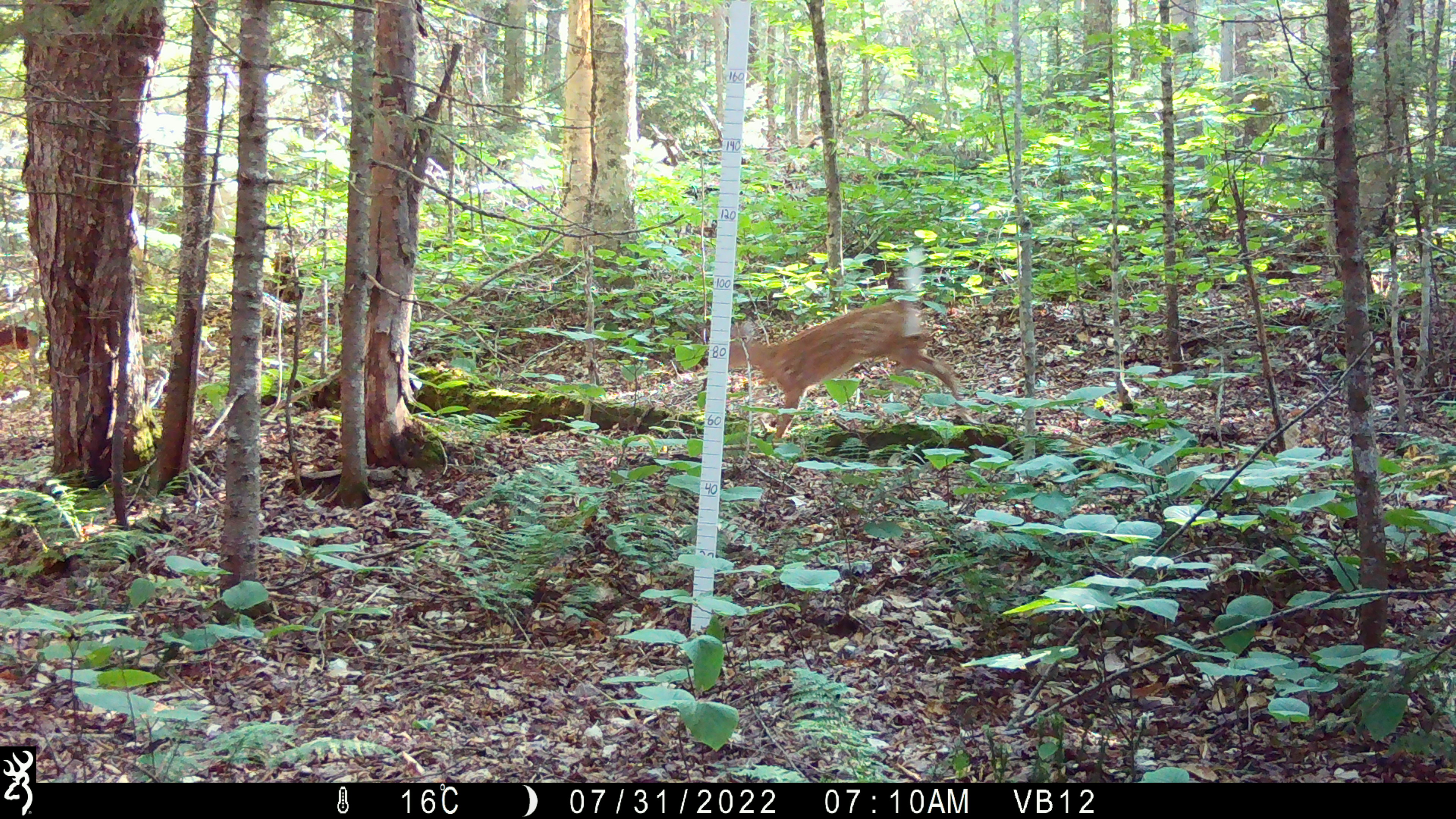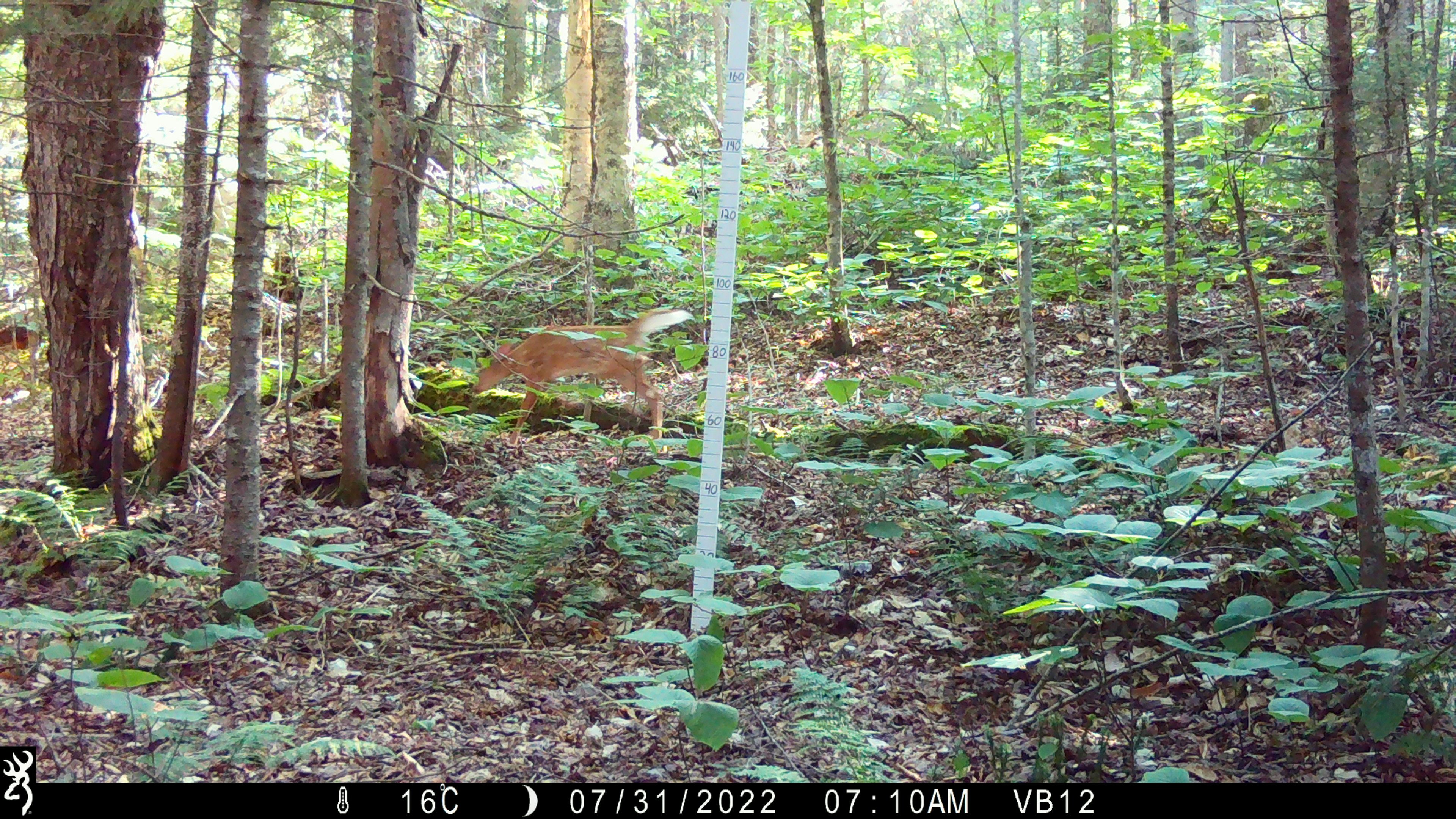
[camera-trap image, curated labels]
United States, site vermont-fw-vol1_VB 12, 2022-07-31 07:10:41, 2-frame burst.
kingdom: Animalia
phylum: Chordata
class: Mammalia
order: Artiodactyla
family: Cervidae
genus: Odocoileus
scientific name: Odocoileus virginianus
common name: white-tailed deer